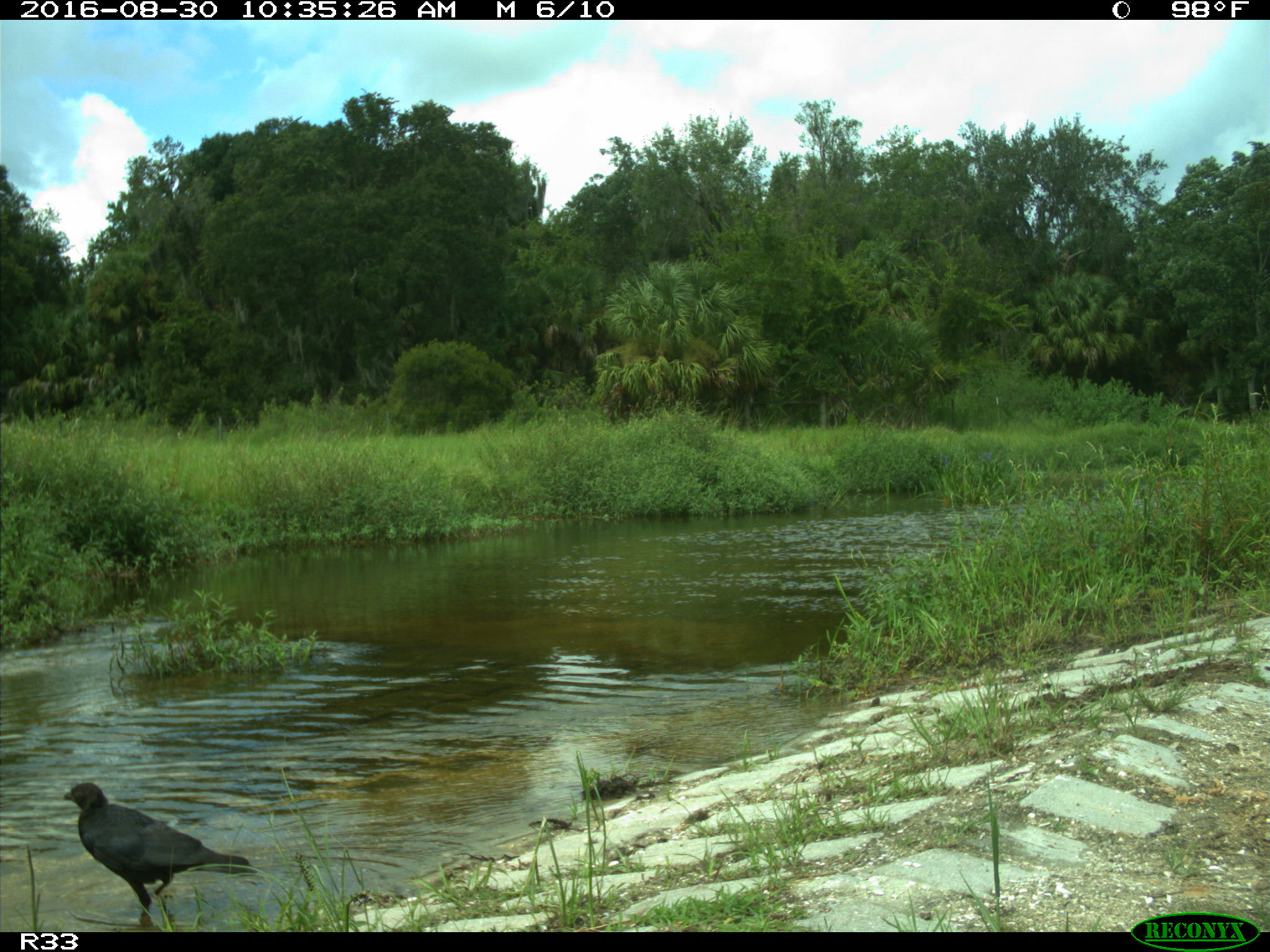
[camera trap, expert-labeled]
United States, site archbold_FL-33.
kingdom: Animalia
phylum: Chordata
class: Aves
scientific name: Aves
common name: birds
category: unidentified bird